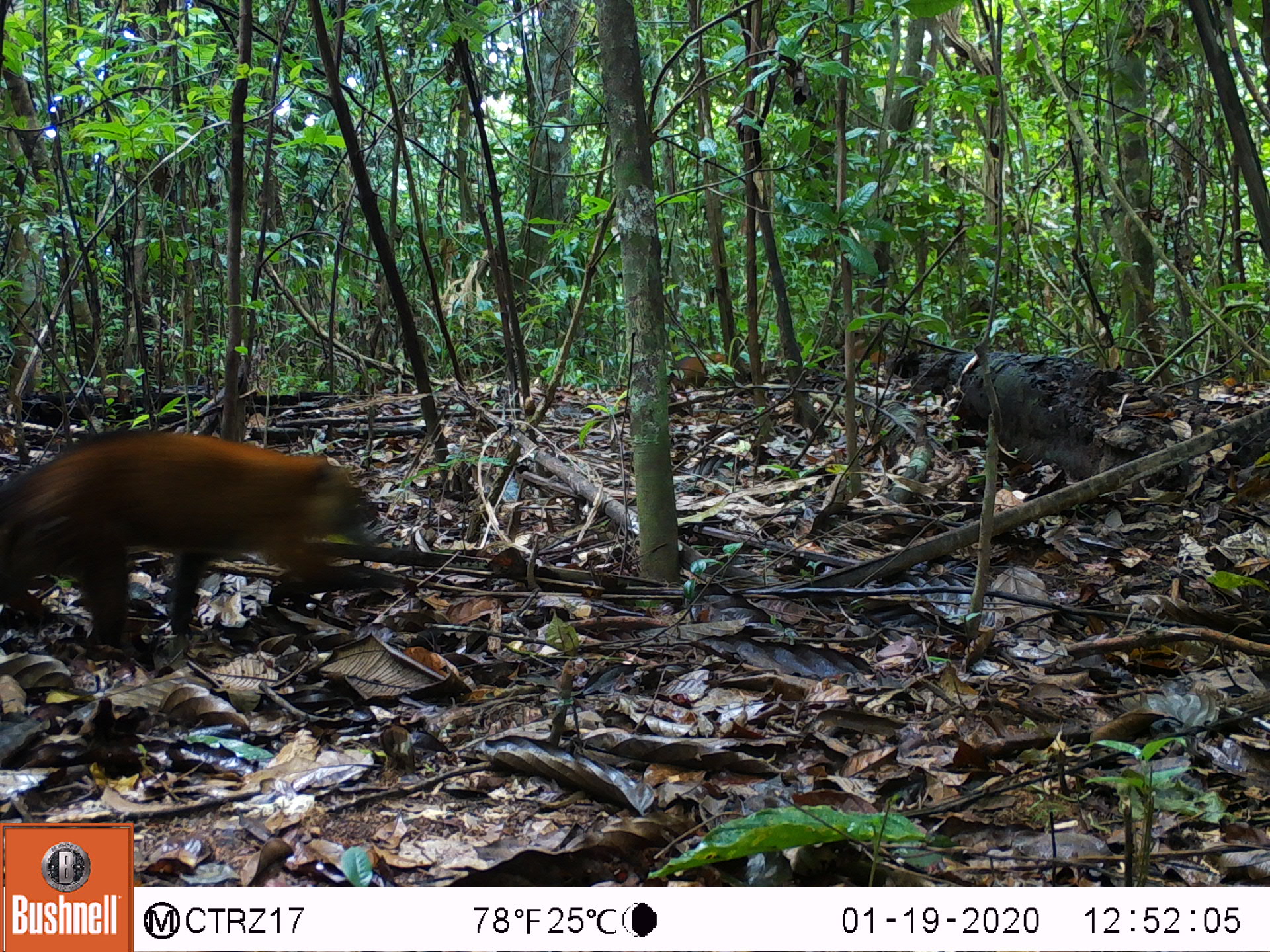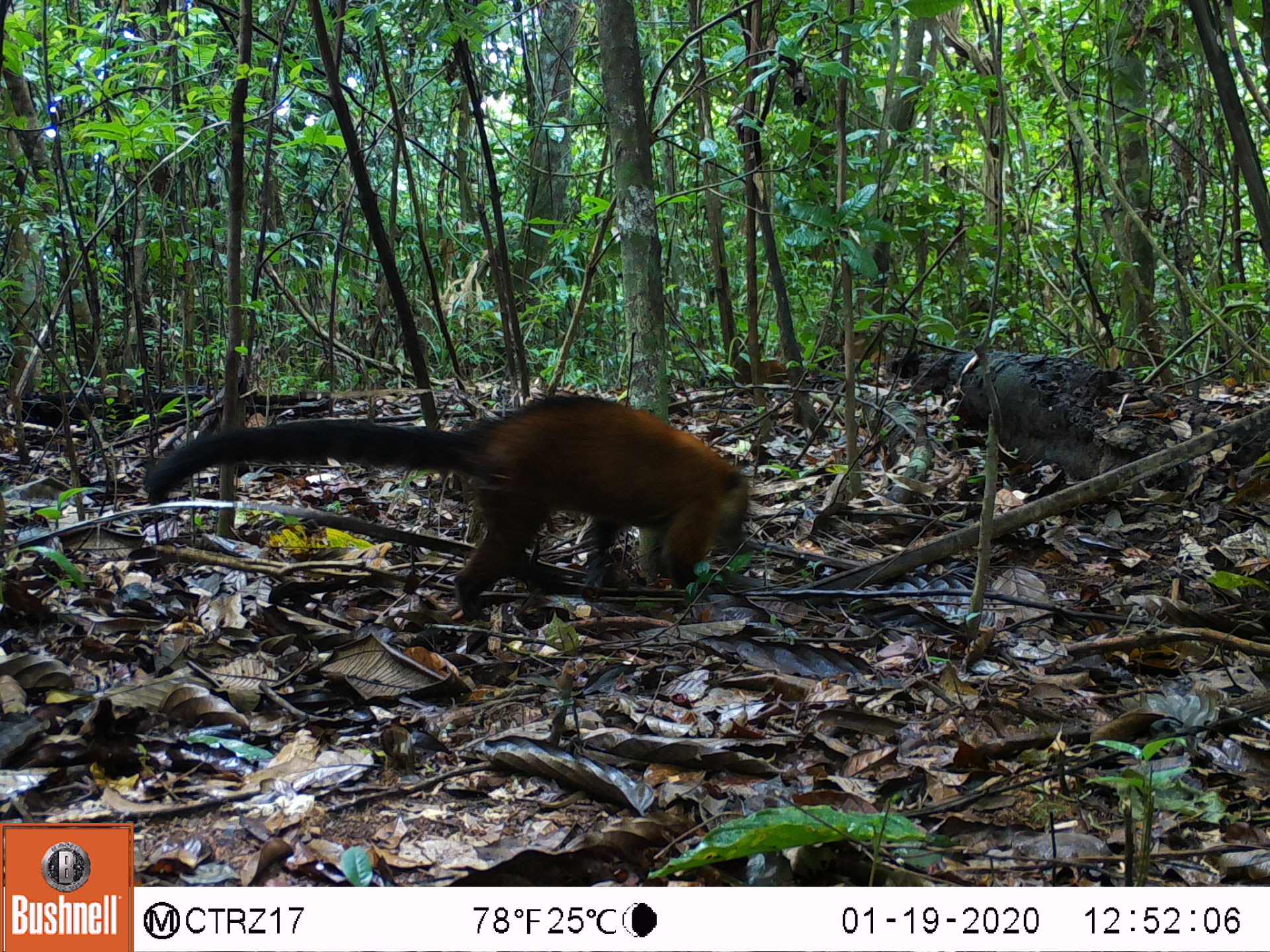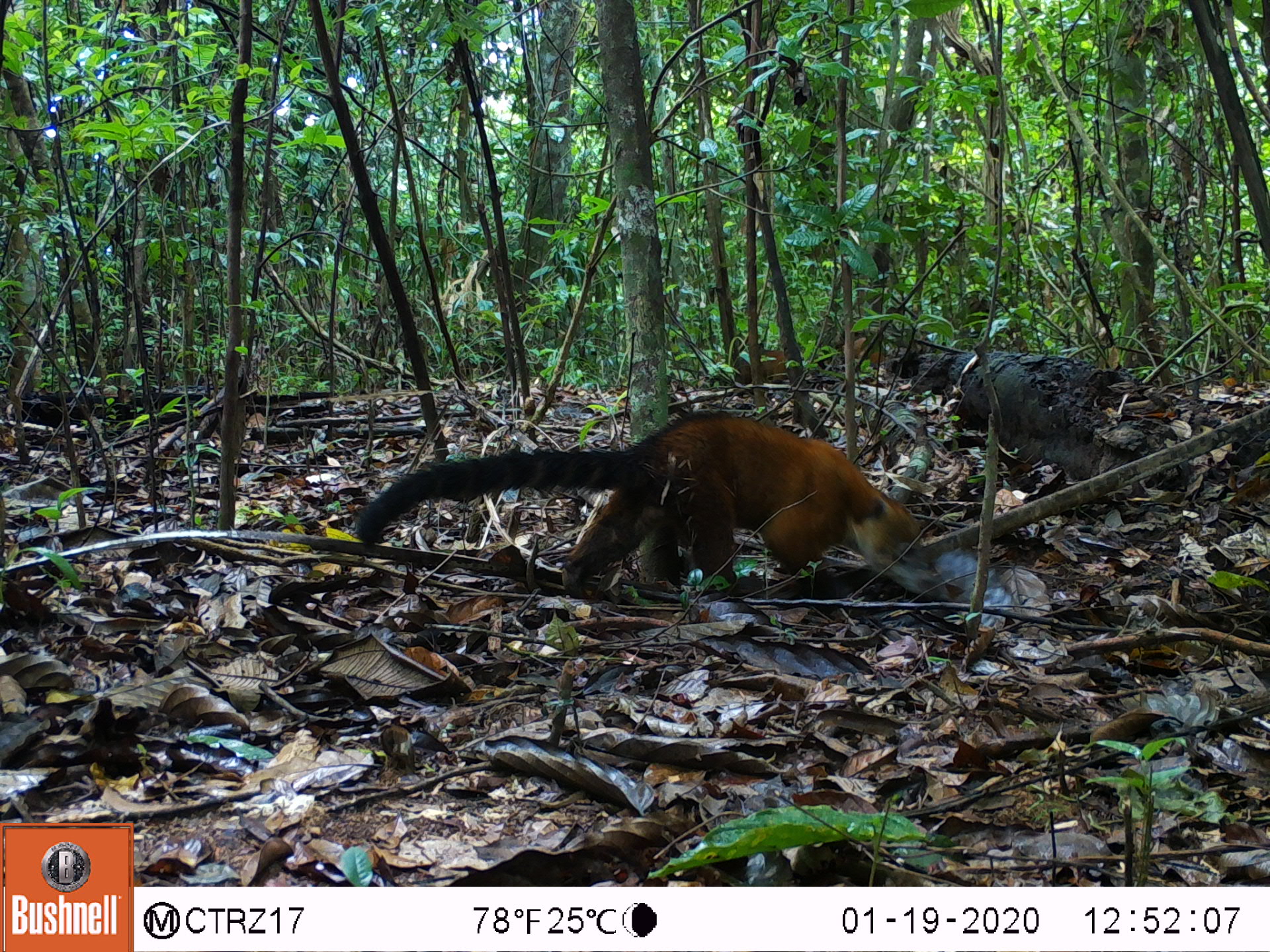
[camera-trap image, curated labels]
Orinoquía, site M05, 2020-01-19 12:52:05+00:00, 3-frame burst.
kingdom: Animalia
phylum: Chordata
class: Mammalia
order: Carnivora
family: Procyonidae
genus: Nasua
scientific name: Nasua nasua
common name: south american coati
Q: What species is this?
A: South american coati (Nasua nasua).